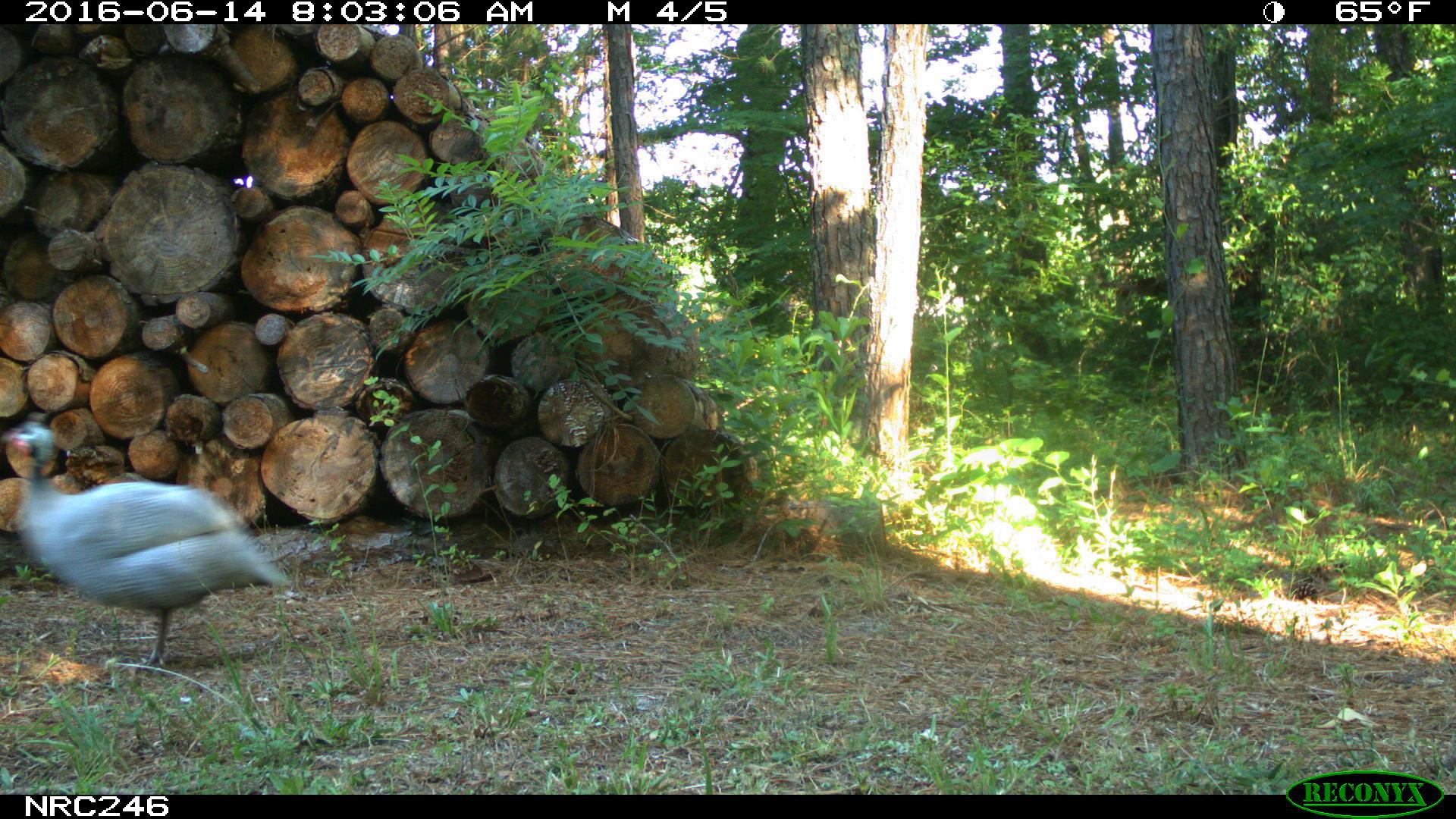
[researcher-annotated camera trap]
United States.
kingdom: Animalia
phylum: Chordata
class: Aves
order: Galliformes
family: Phasianidae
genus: Meleagris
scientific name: Meleagris gallopavo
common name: wild turkey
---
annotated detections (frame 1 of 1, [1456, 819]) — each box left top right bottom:
Wild Turkey: 1 403 295 666